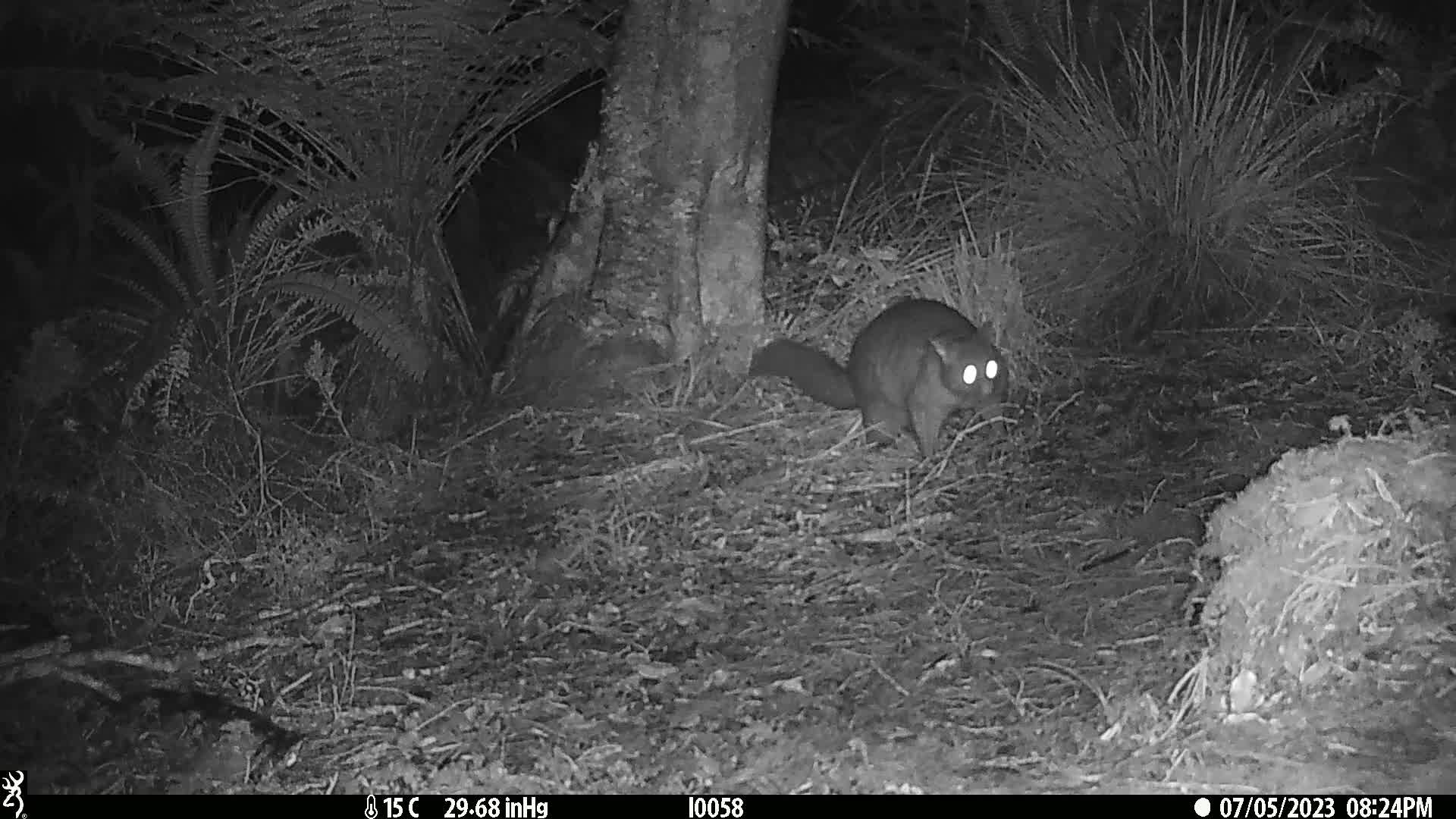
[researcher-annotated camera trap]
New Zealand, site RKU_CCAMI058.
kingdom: Animalia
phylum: Chordata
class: Mammalia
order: Diprotodontia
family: Phalangeridae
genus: Trichosurus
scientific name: Trichosurus vulpecula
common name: common brushtail possum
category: possum